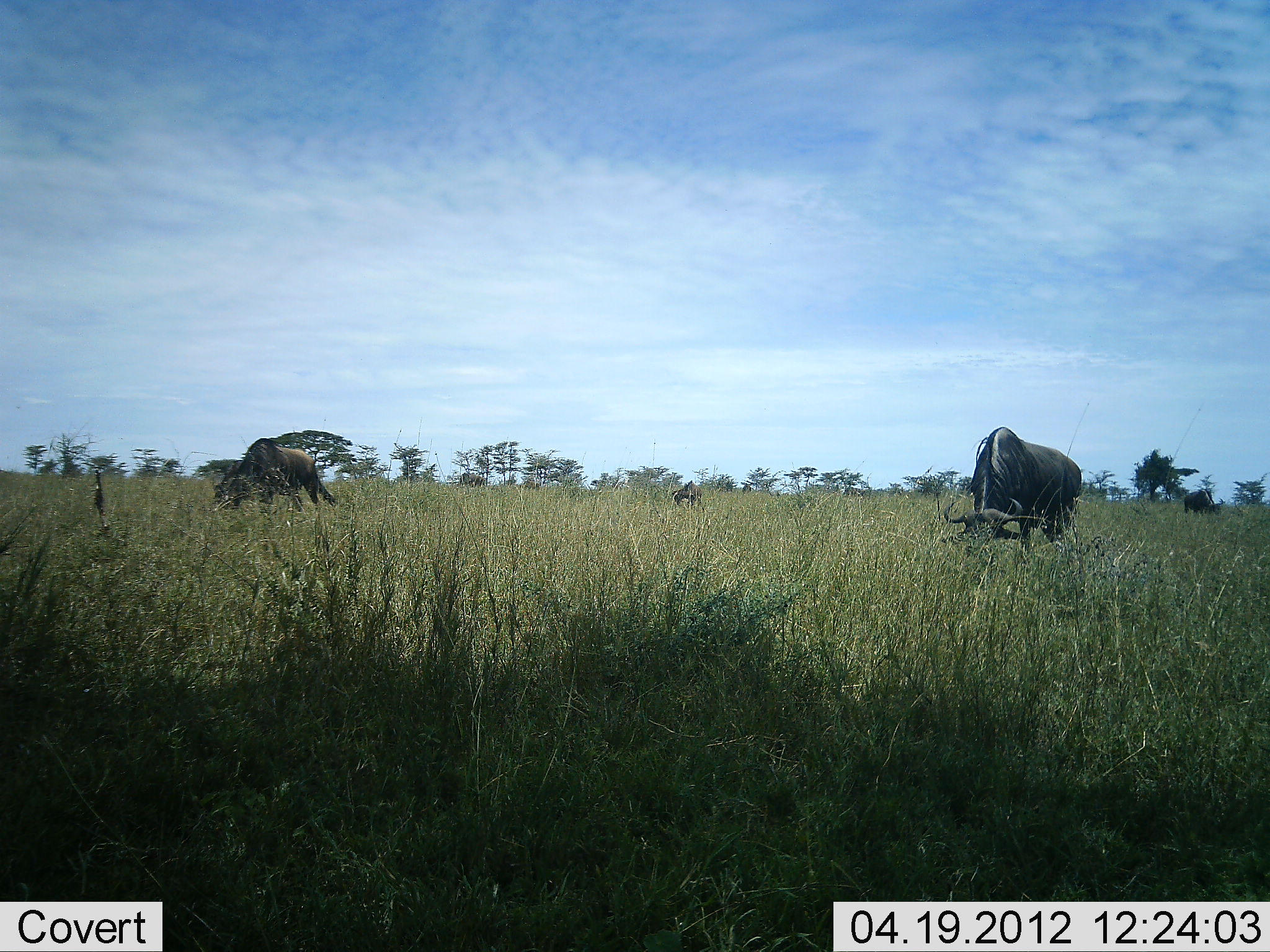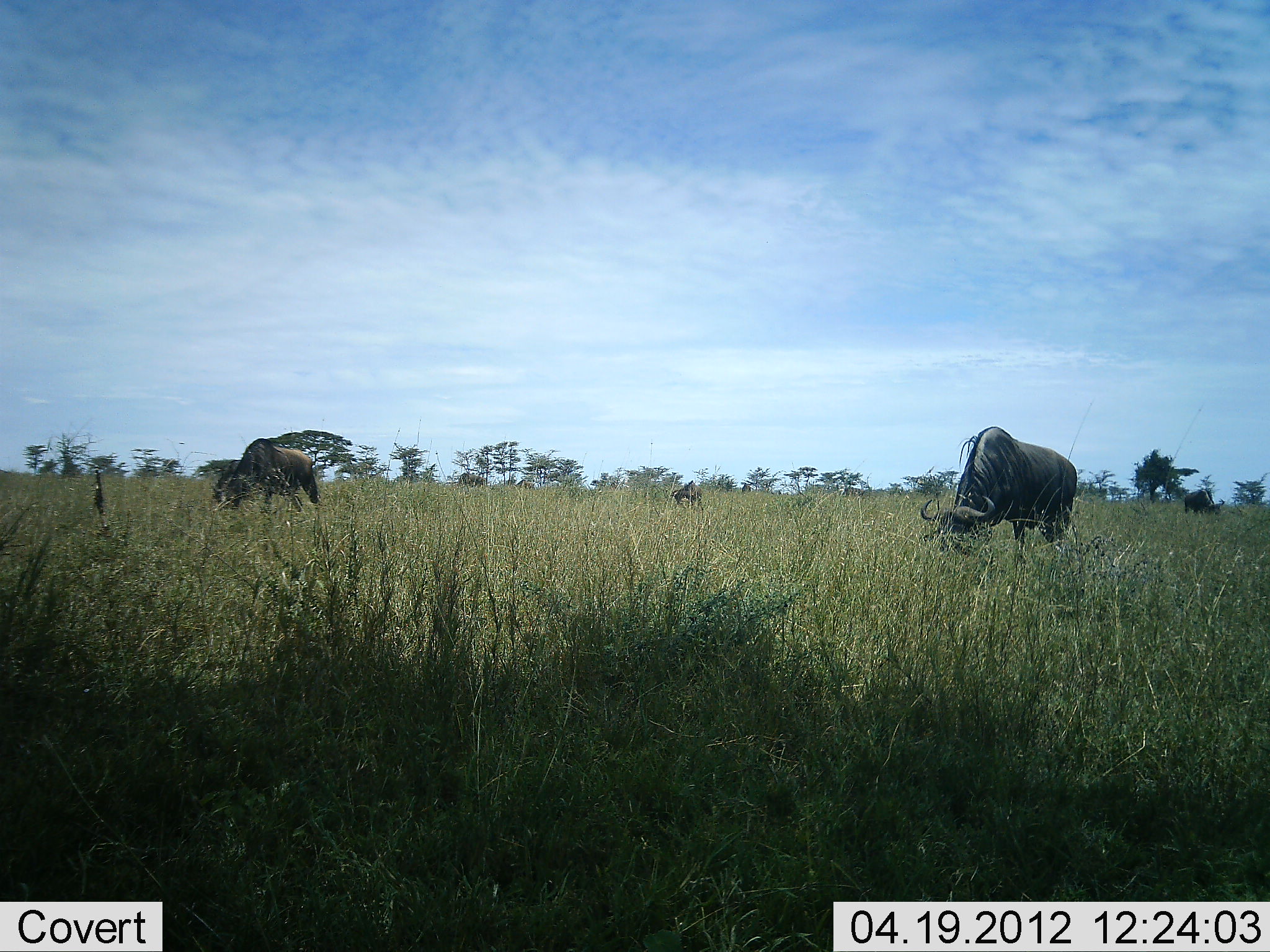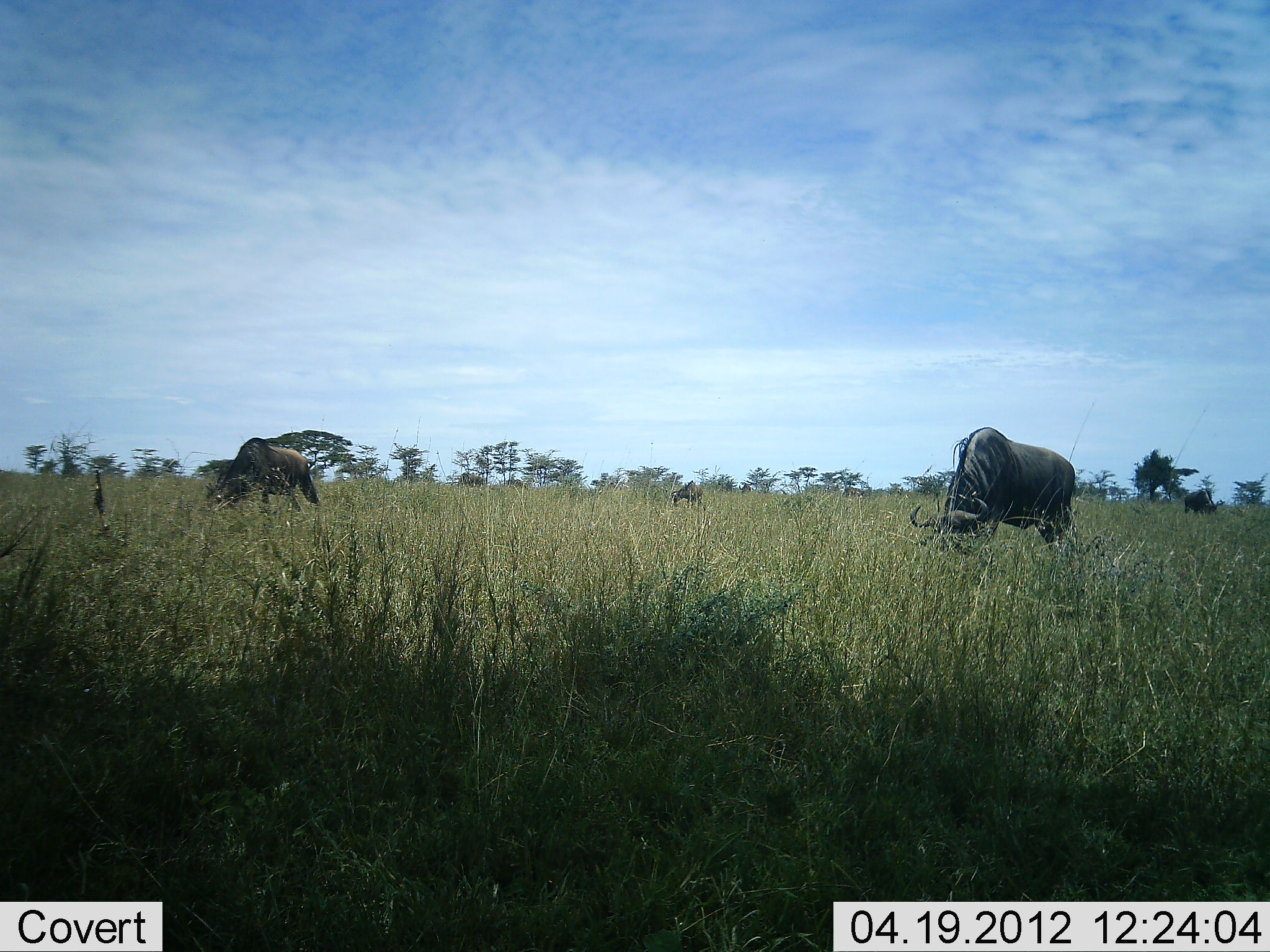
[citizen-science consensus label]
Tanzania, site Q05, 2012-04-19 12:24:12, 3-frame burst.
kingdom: Animalia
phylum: Chordata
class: Mammalia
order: Artiodactyla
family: Bovidae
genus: Connochaetes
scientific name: Connochaetes taurinus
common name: blue wildebeest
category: wildebeest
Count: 5.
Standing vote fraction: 23%.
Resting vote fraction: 0%.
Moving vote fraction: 17%.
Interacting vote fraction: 0%.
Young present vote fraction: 0%.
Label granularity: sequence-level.